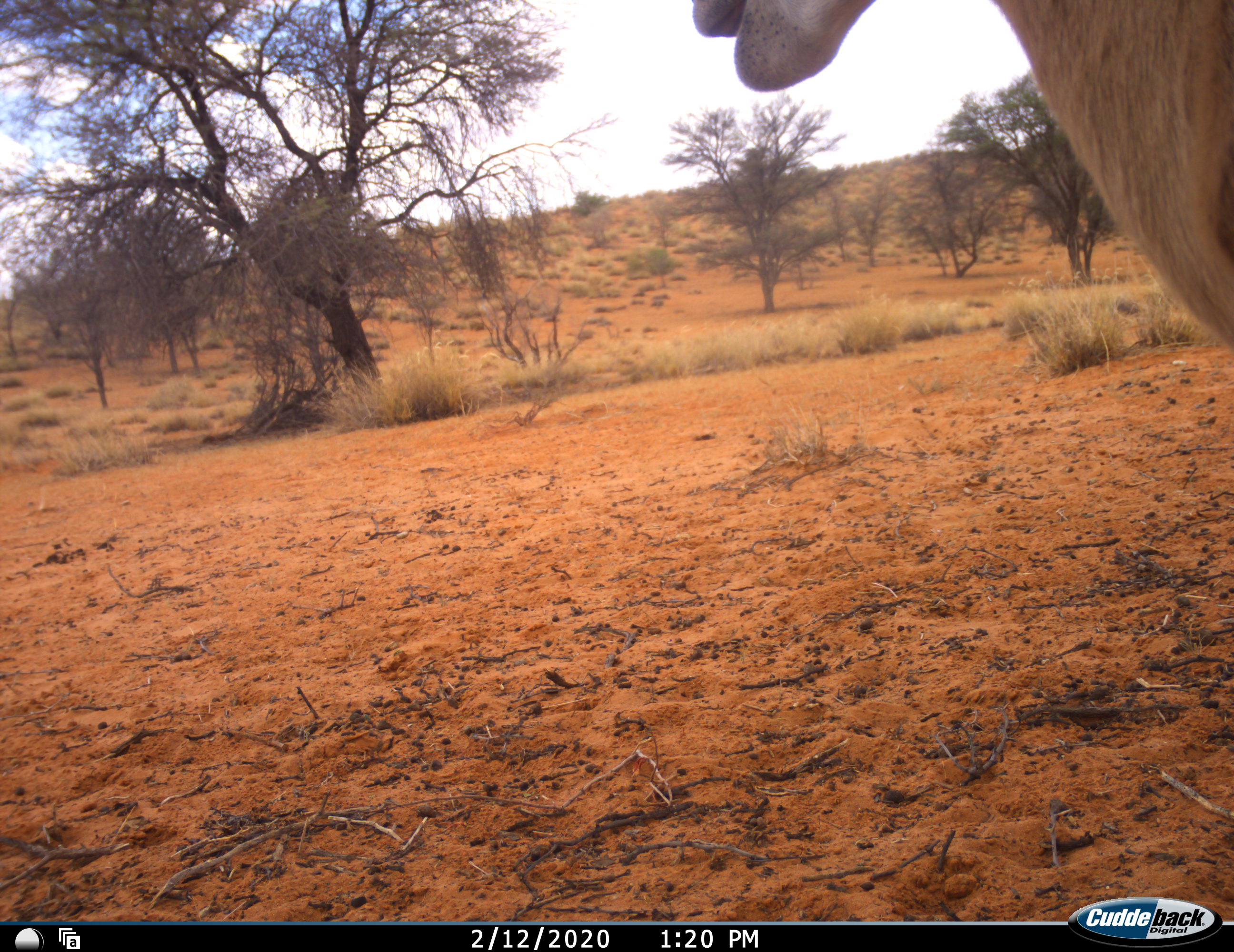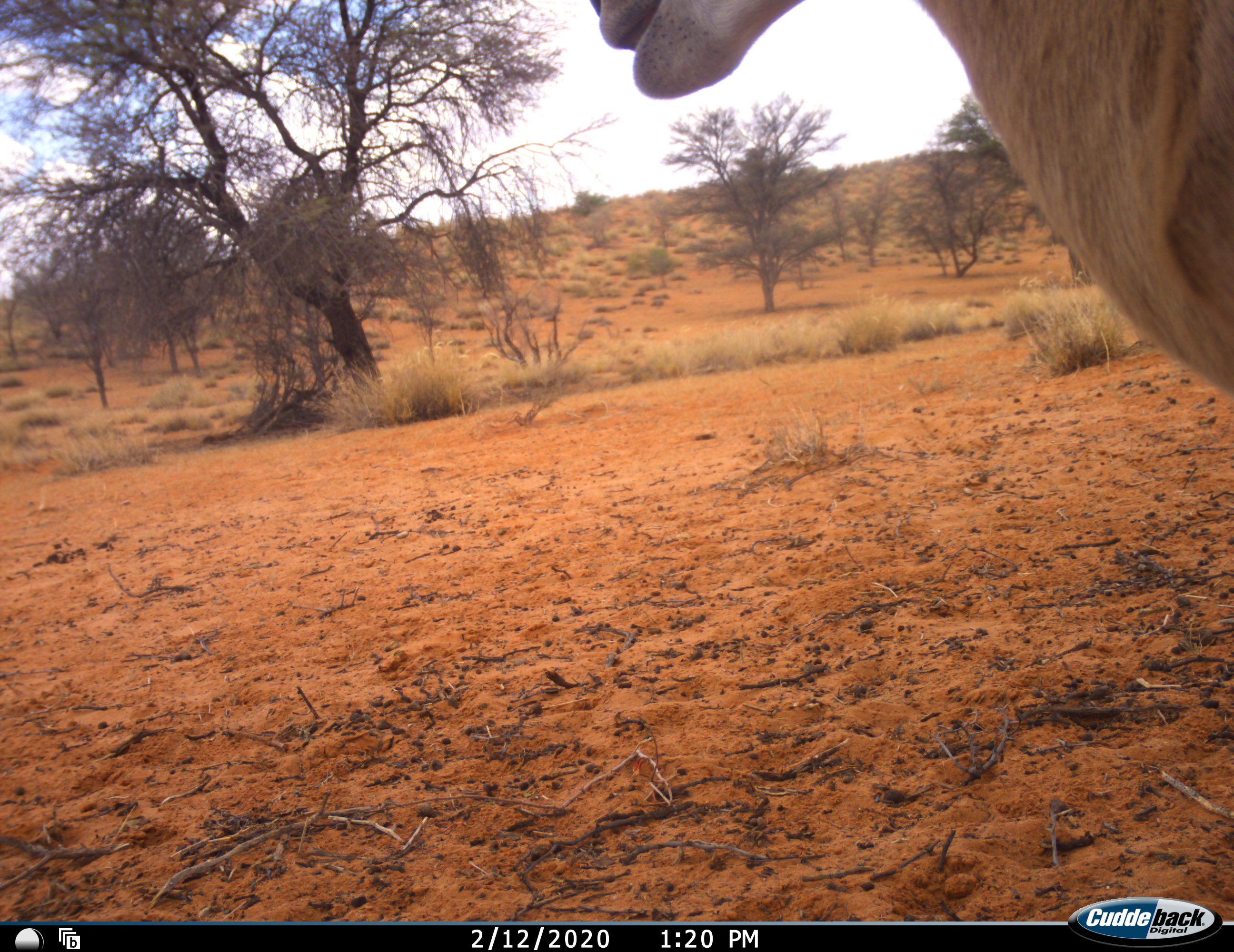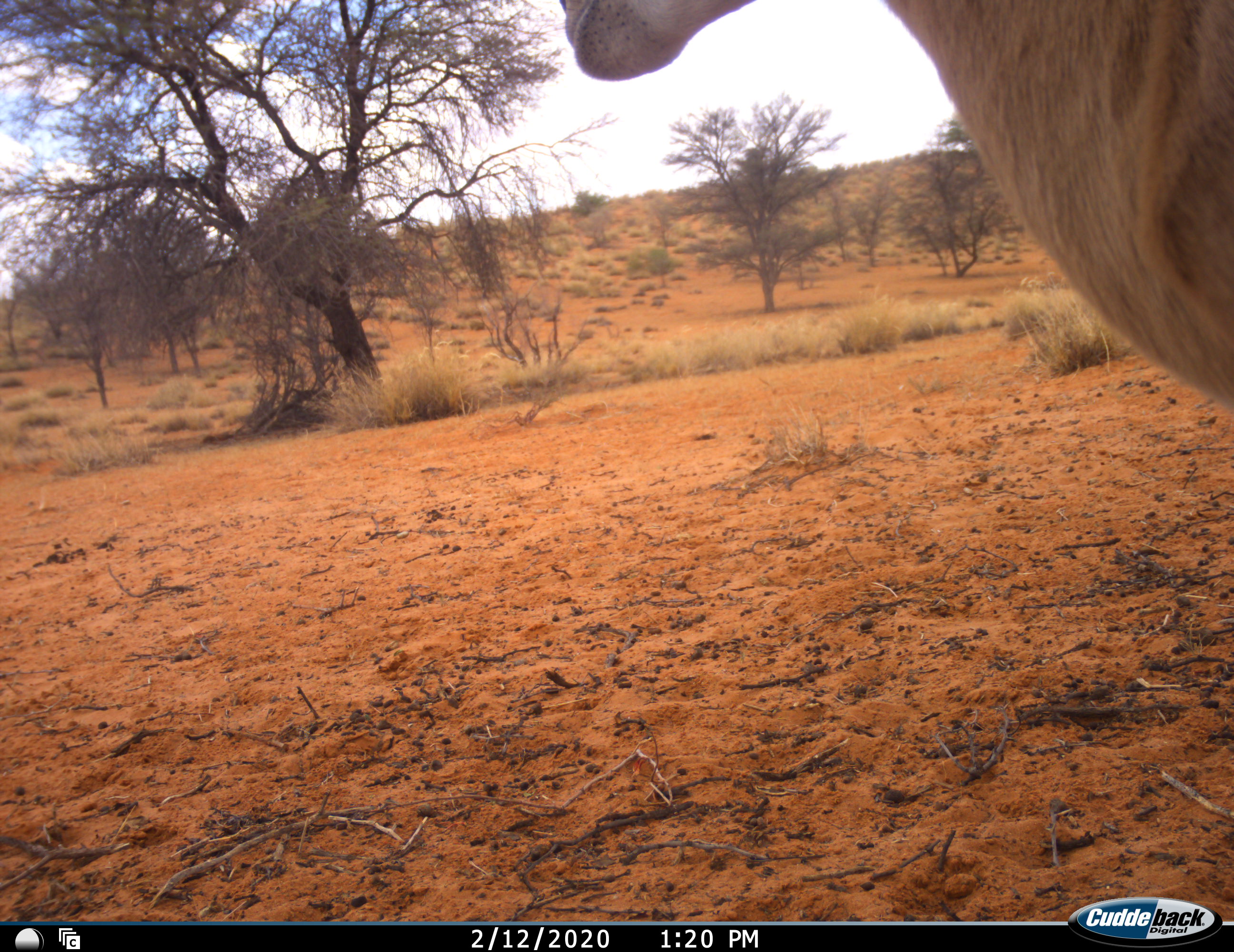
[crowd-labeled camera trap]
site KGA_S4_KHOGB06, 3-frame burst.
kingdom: Animalia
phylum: Chordata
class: Mammalia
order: Artiodactyla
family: Bovidae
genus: Antidorcas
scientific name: Antidorcas marsupialis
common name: springbok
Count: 1.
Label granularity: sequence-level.